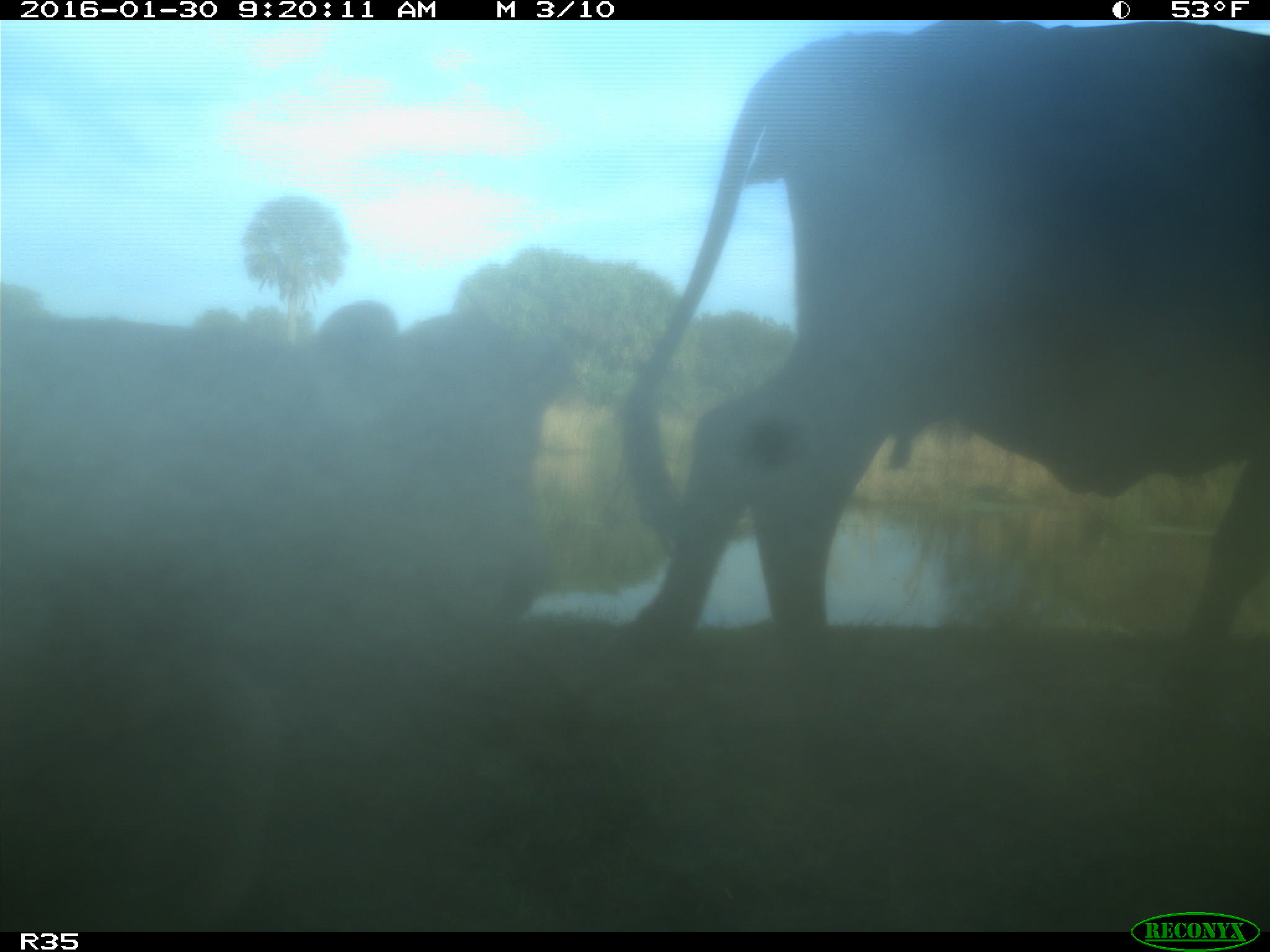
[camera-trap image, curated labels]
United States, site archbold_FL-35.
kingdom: Animalia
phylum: Chordata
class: Mammalia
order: Artiodactyla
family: Bovidae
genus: Bos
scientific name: Bos taurus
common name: domestic cow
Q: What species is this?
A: Bos taurus (domestic cow).